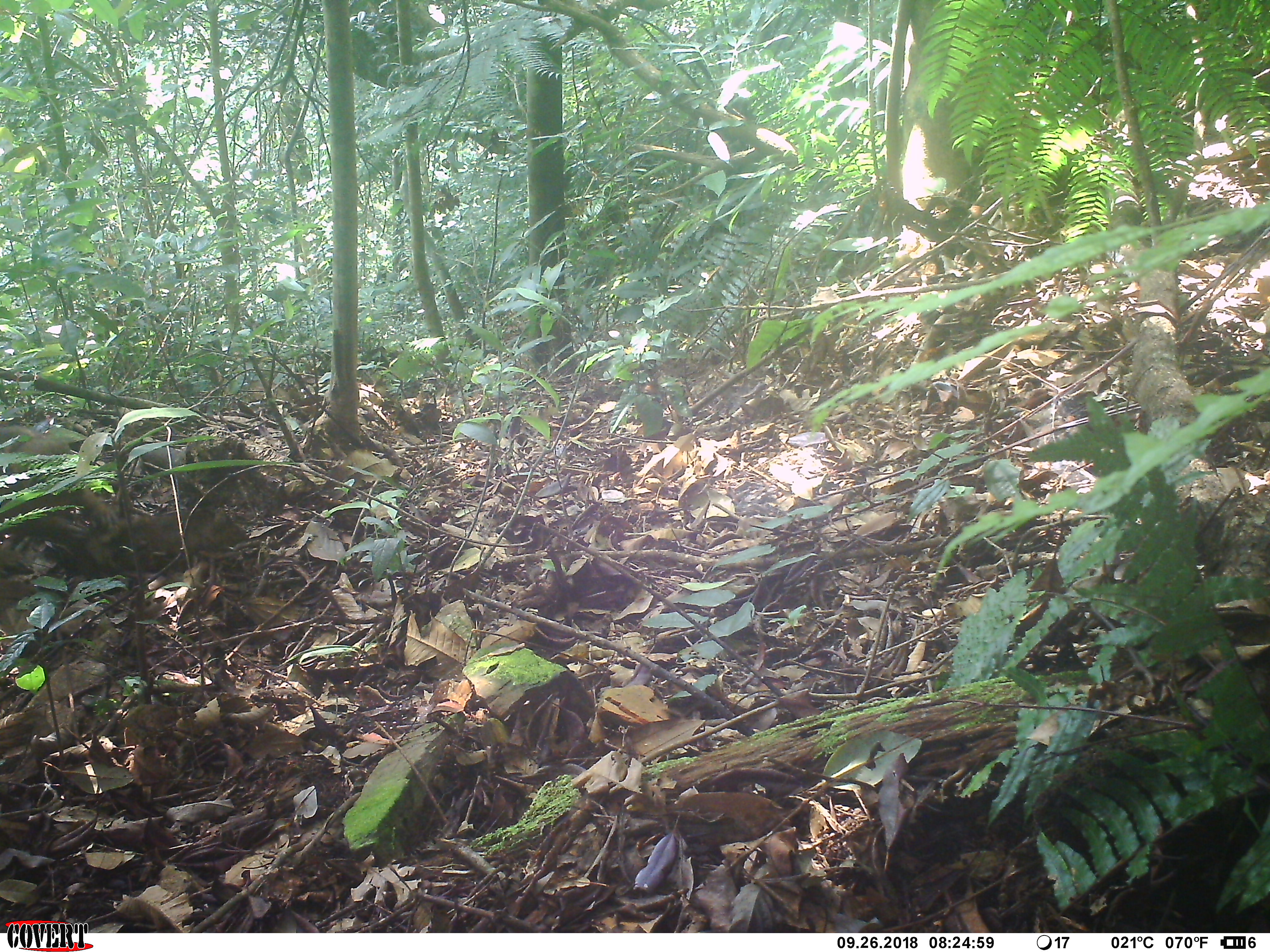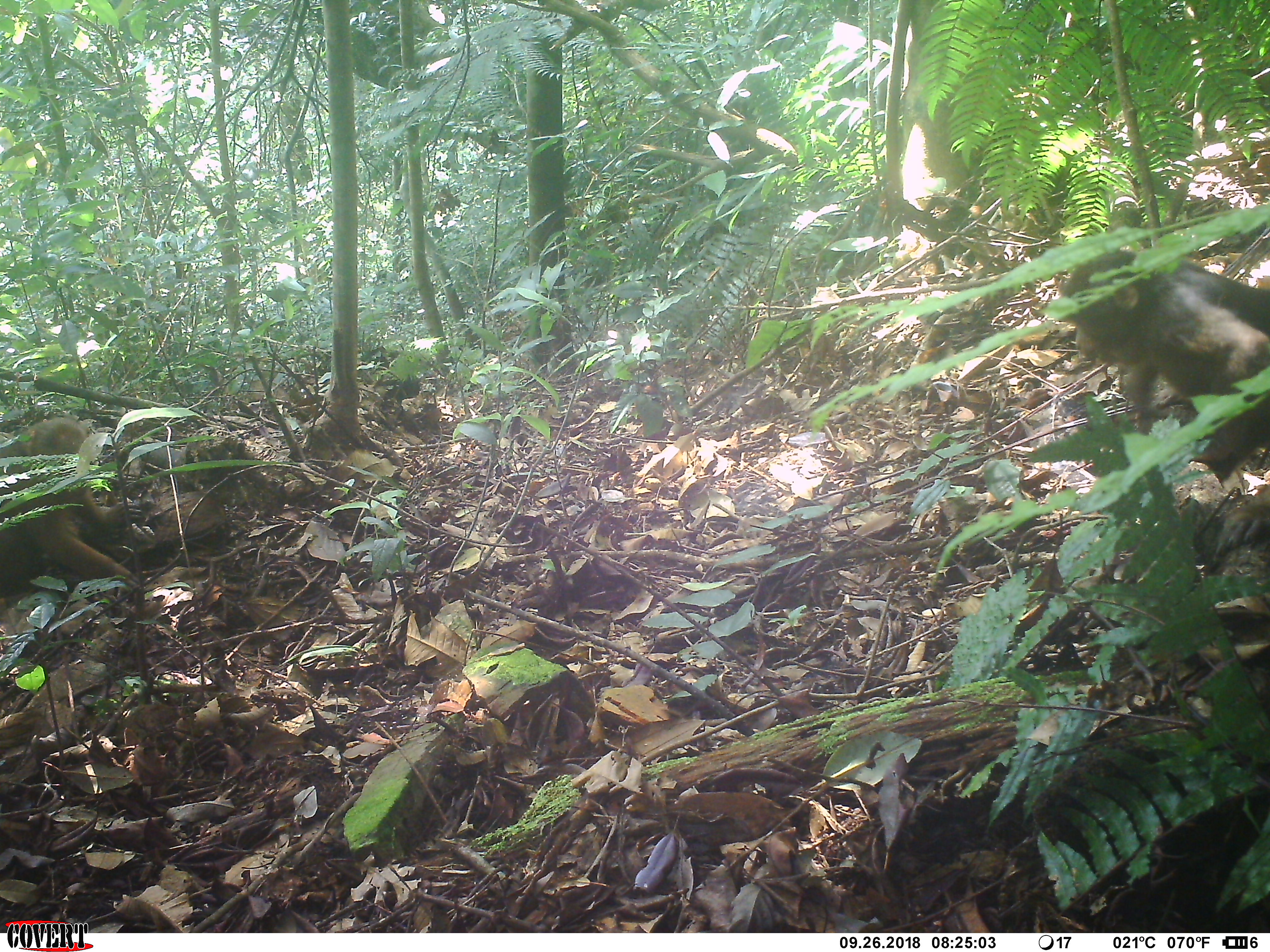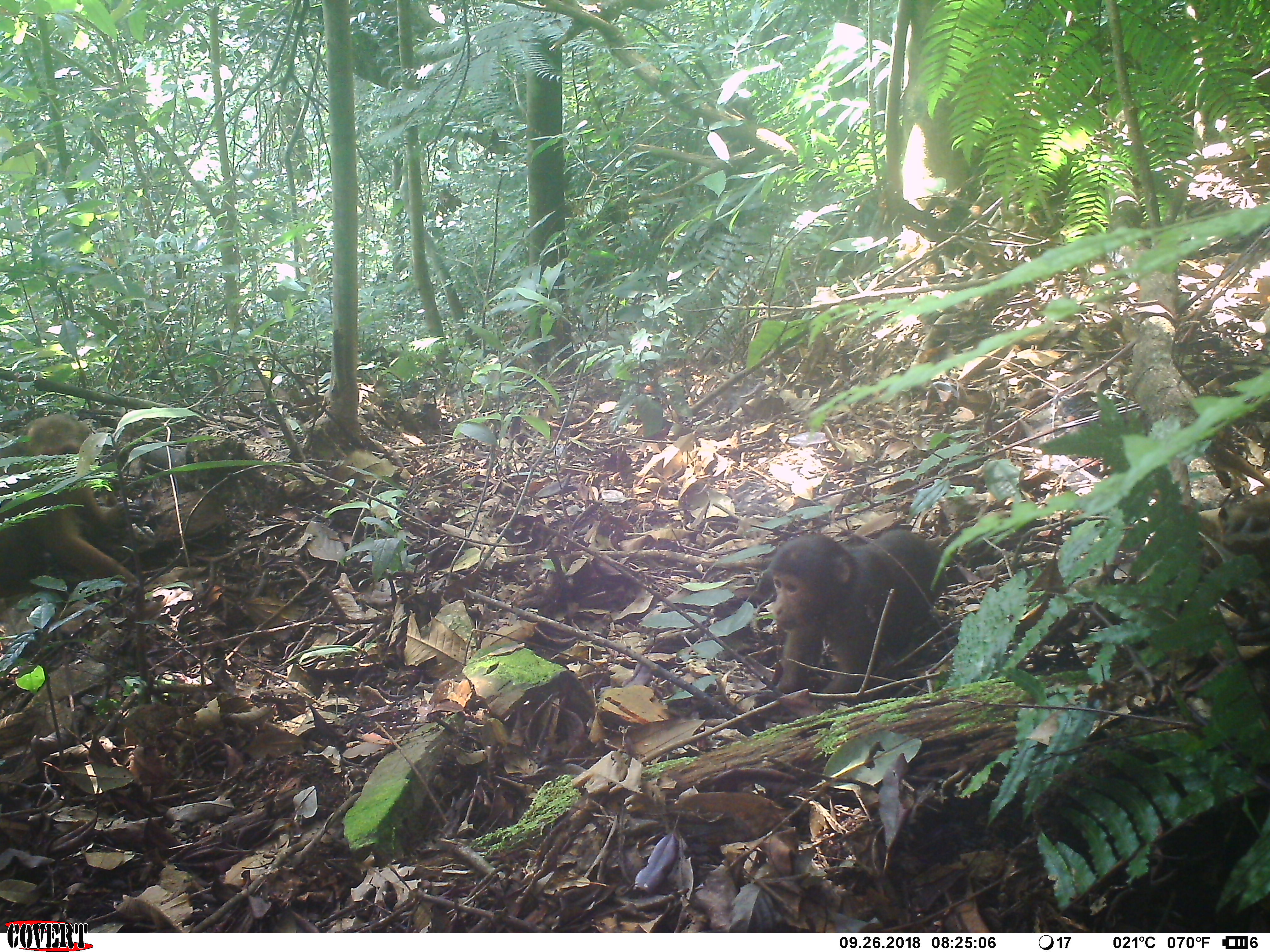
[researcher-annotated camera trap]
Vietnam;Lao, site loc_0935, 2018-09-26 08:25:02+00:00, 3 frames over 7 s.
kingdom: Animalia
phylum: Chordata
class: Mammalia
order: Primates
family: Cercopithecidae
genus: Macaca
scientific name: Macaca arctoides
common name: stump-tailed macaque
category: stump tailed macaque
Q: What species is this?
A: Stump tailed macaque (stump-tailed macaque) (Macaca arctoides).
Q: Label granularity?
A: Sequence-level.